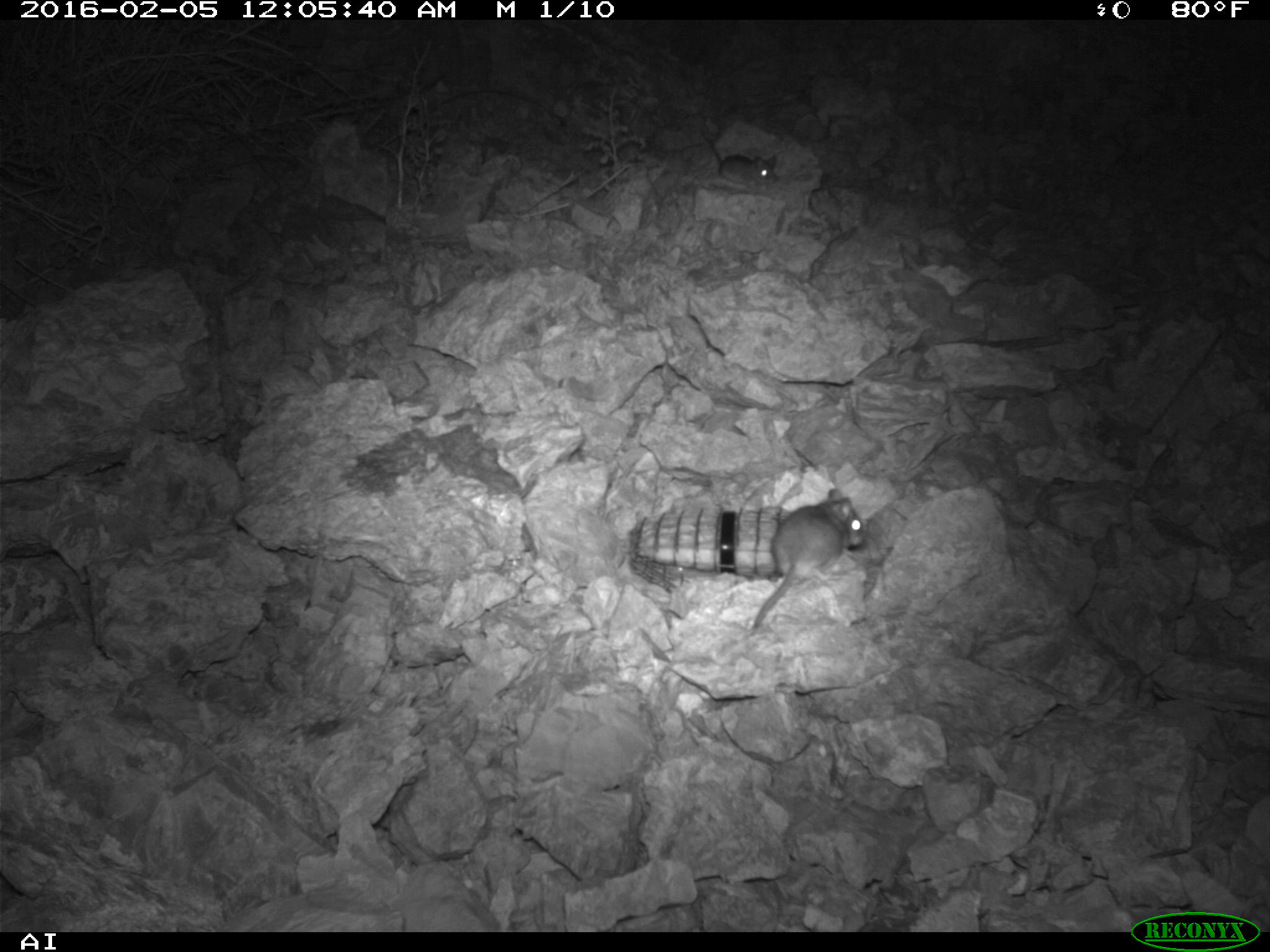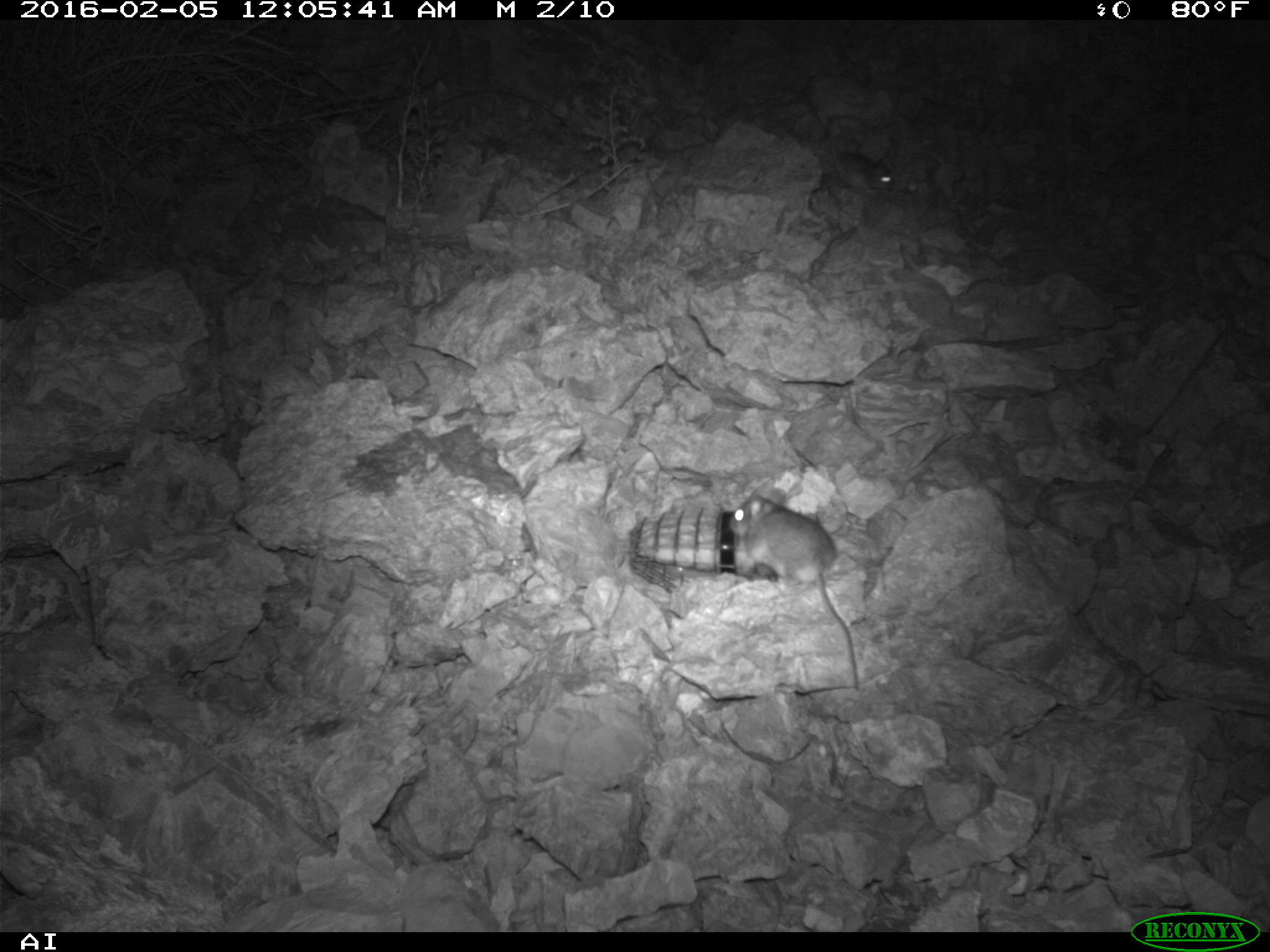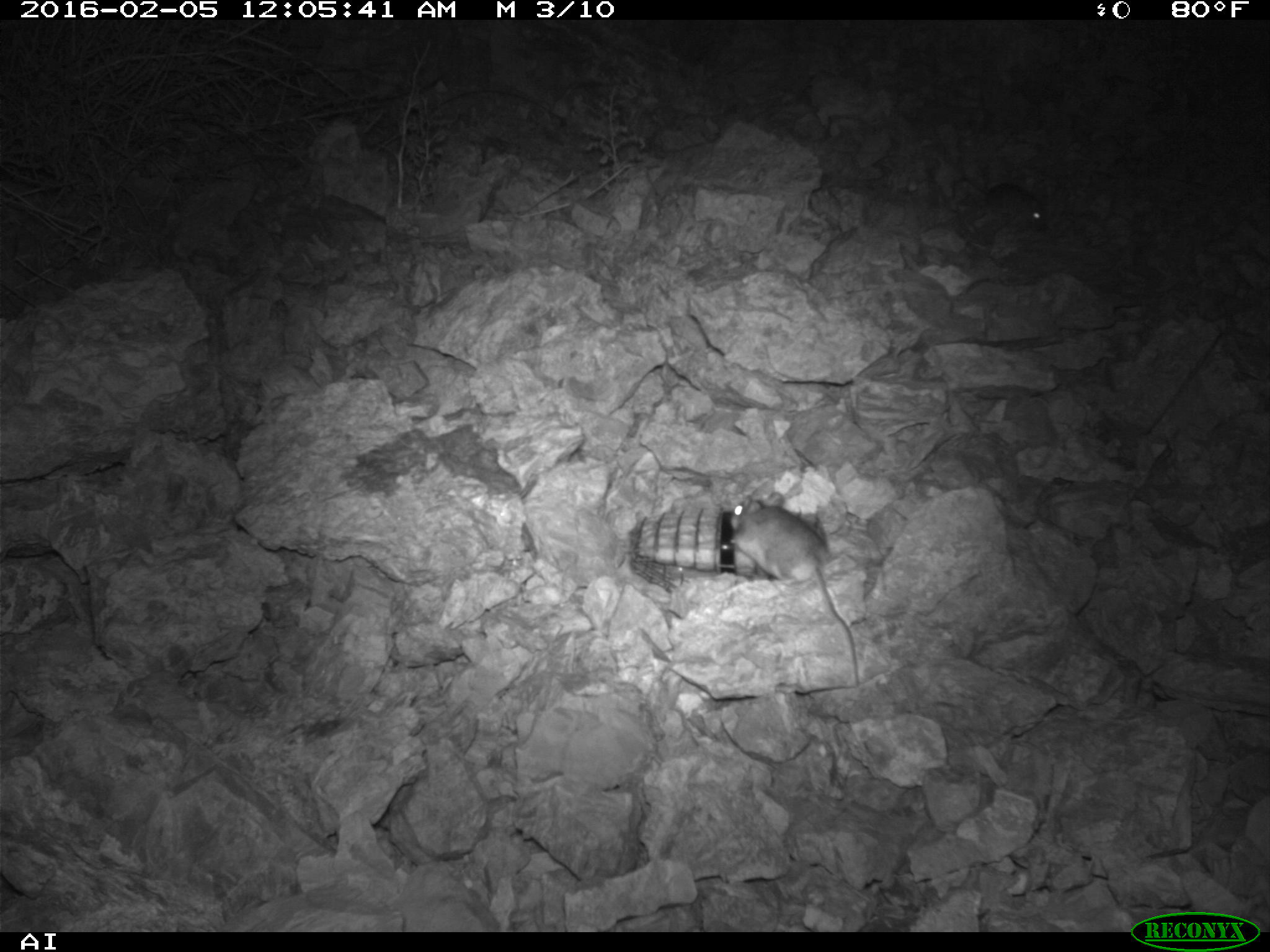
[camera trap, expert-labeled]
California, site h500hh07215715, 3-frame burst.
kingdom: Animalia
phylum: Chordata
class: Mammalia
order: Rodentia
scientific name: Rodentia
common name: rodent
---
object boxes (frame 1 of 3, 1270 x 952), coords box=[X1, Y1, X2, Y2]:
rodent: box=[752, 487, 863, 625]; box=[699, 126, 776, 184]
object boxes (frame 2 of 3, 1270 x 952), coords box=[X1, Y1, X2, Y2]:
rodent: box=[729, 490, 859, 692]; box=[828, 136, 893, 193]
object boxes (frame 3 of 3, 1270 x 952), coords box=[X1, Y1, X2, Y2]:
rodent: box=[730, 493, 859, 684]; box=[956, 154, 1045, 231]